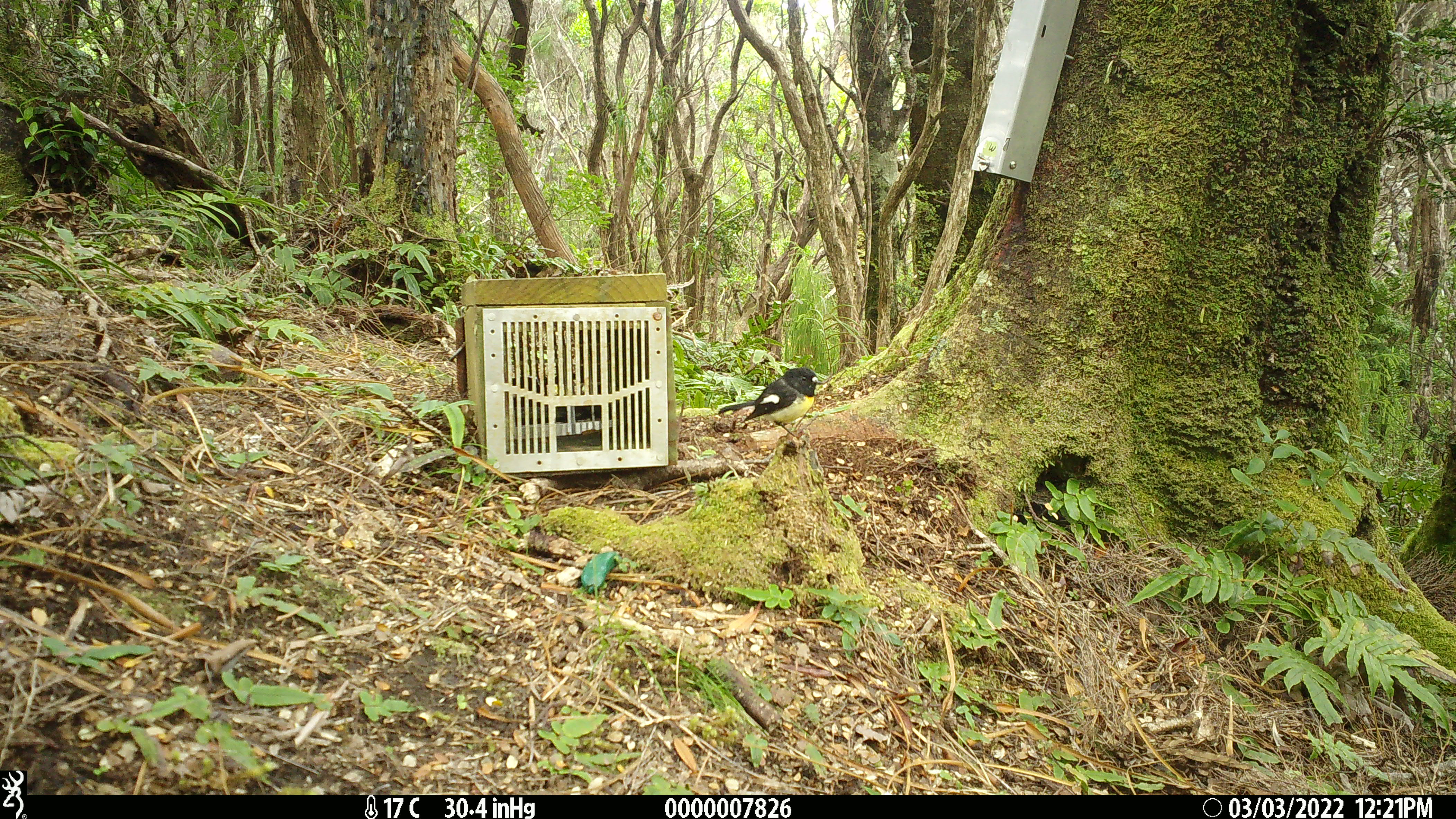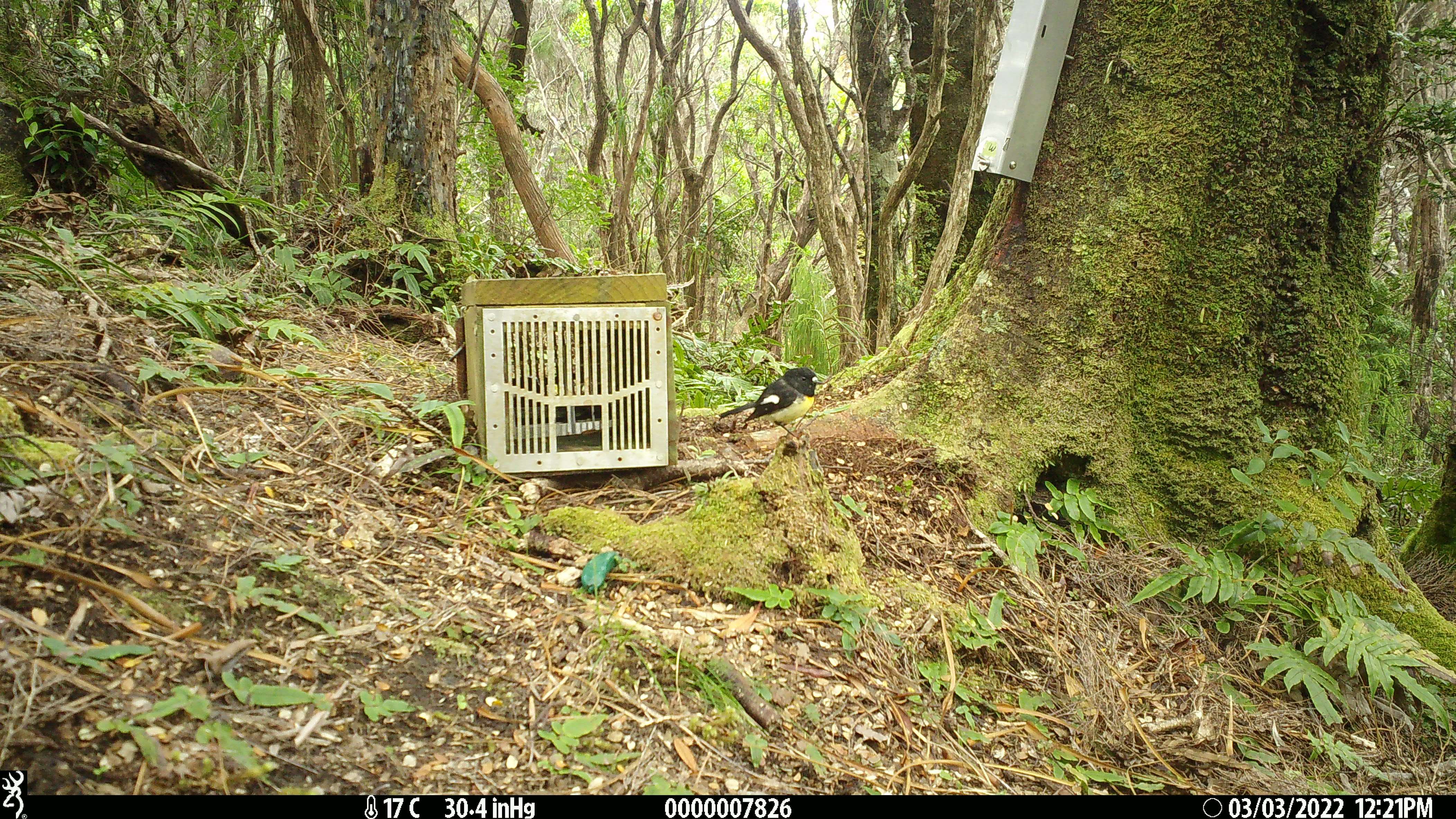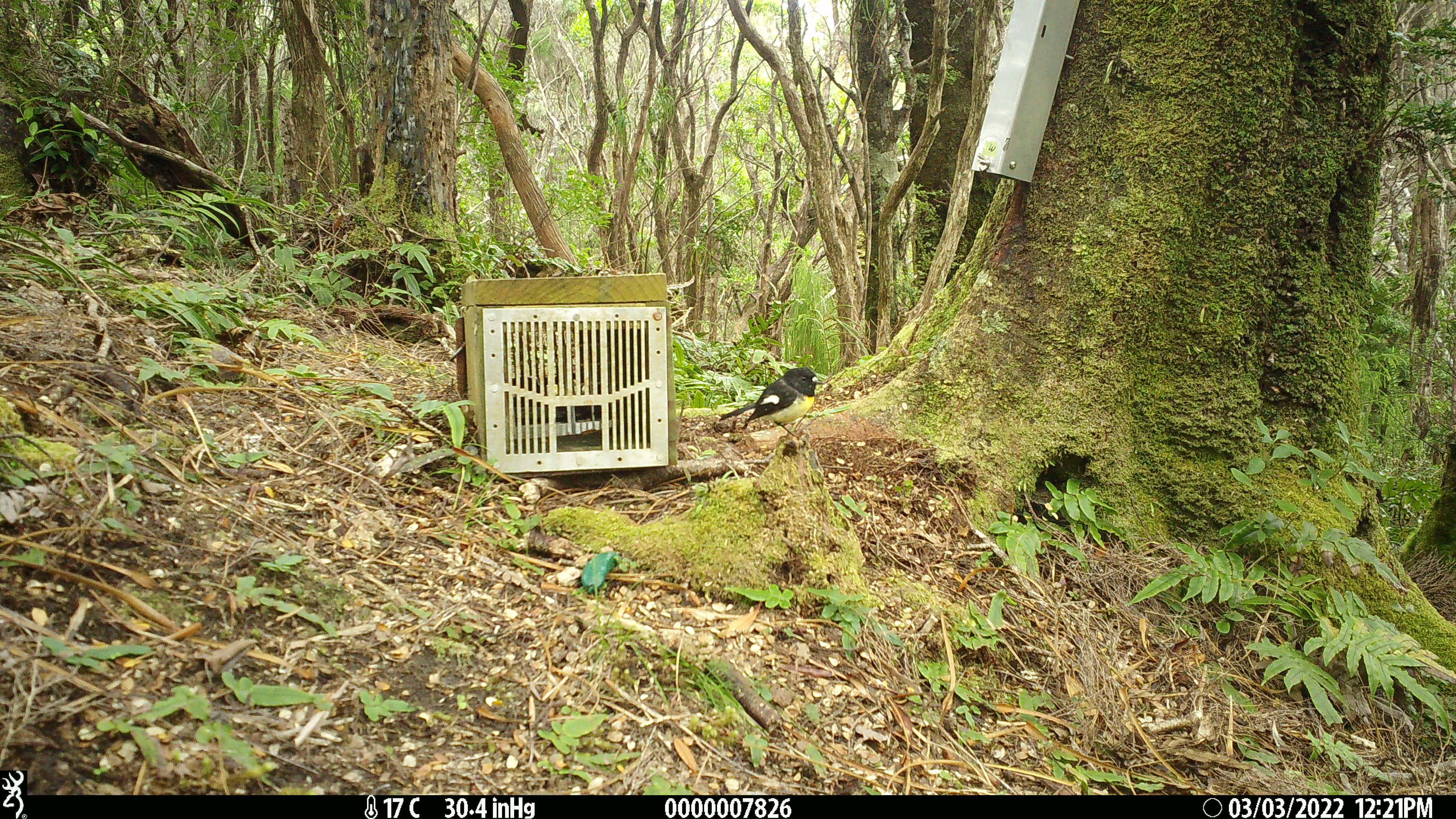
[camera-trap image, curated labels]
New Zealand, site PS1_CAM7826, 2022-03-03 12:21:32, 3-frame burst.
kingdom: Animalia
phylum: Chordata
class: Aves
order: Passeriformes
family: Petroicidae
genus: Petroica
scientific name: Petroica macrocephala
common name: tomtit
Tomtit (Petroica macrocephala).